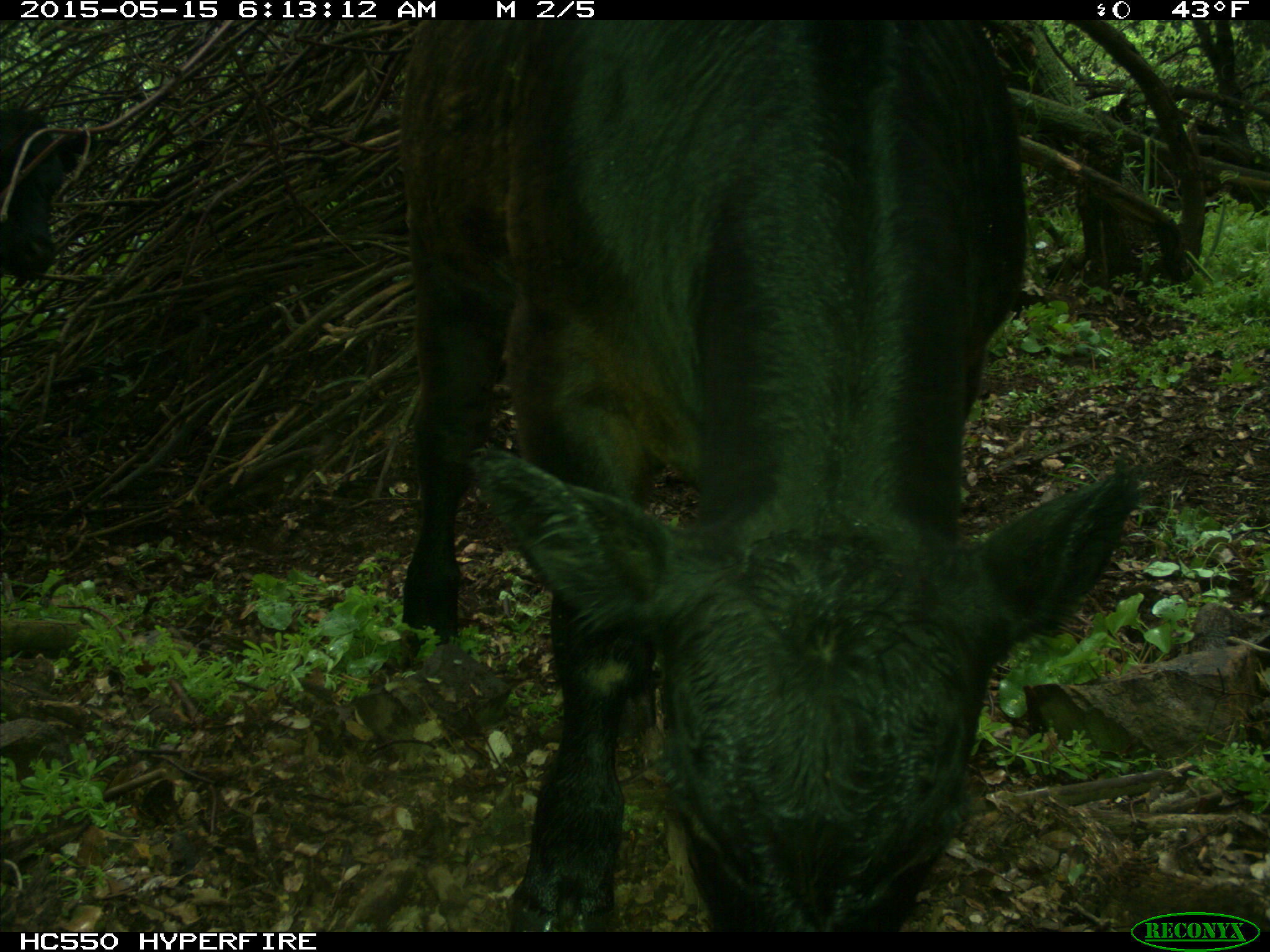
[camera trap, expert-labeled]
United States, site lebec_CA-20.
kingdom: Animalia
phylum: Chordata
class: Mammalia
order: Artiodactyla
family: Bovidae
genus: Bos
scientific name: Bos taurus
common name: domestic cow